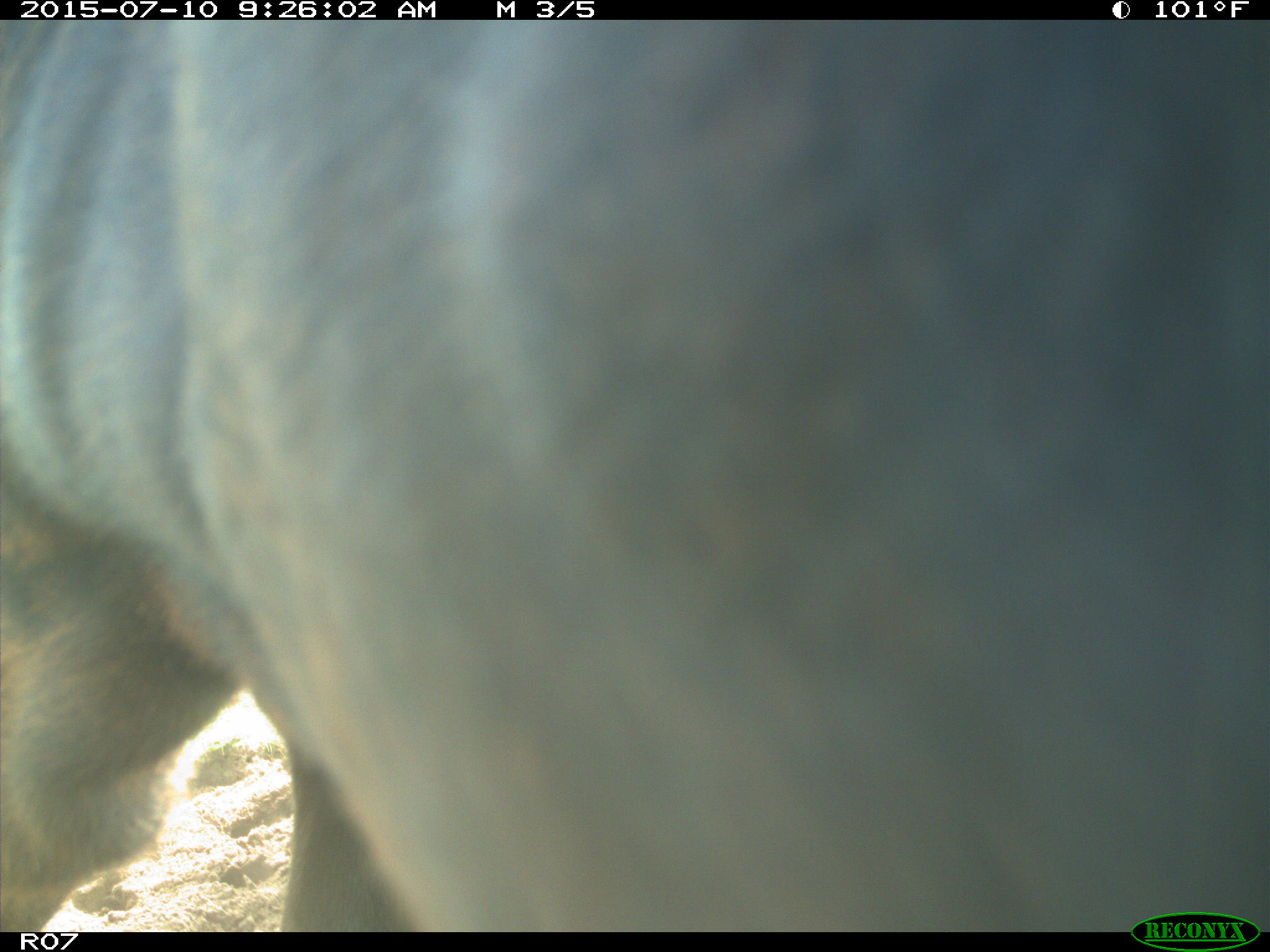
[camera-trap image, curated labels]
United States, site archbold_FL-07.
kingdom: Animalia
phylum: Chordata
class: Mammalia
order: Artiodactyla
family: Bovidae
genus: Bos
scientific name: Bos taurus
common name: domestic cow